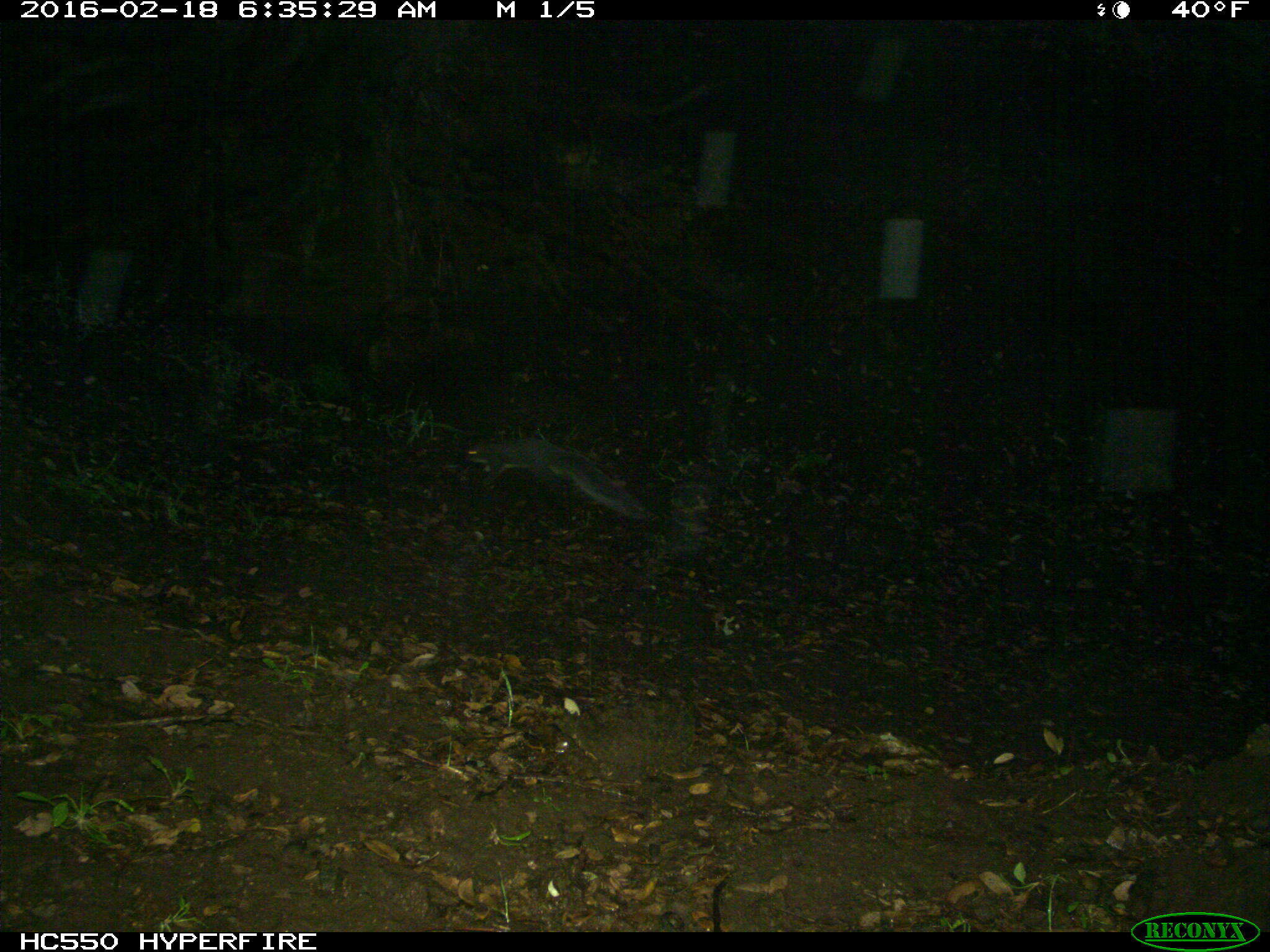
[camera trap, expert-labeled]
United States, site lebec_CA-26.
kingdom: Animalia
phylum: Chordata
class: Mammalia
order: Rodentia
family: Sciuridae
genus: Sciurus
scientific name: Sciurus carolinensis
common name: eastern gray squirrel